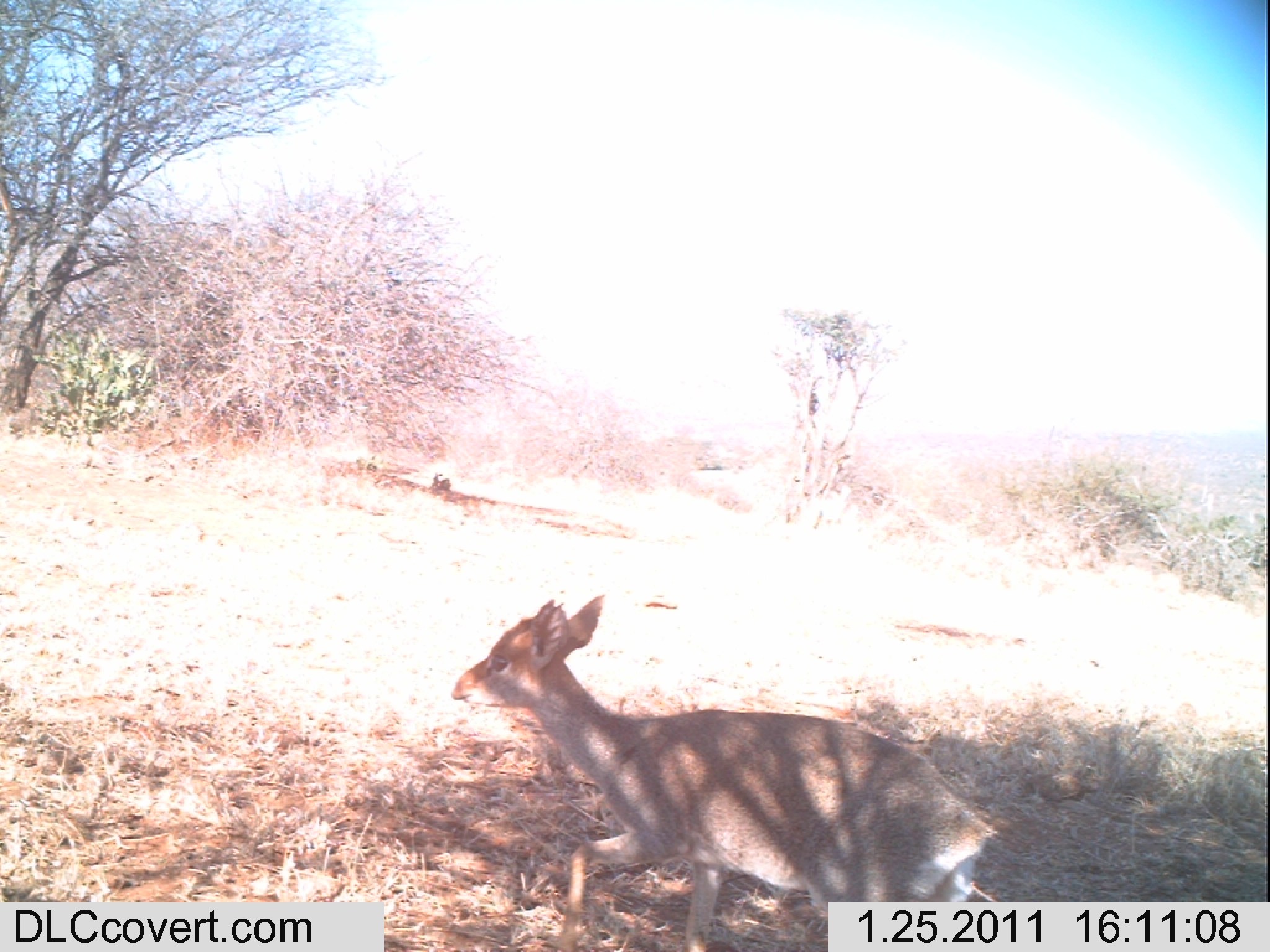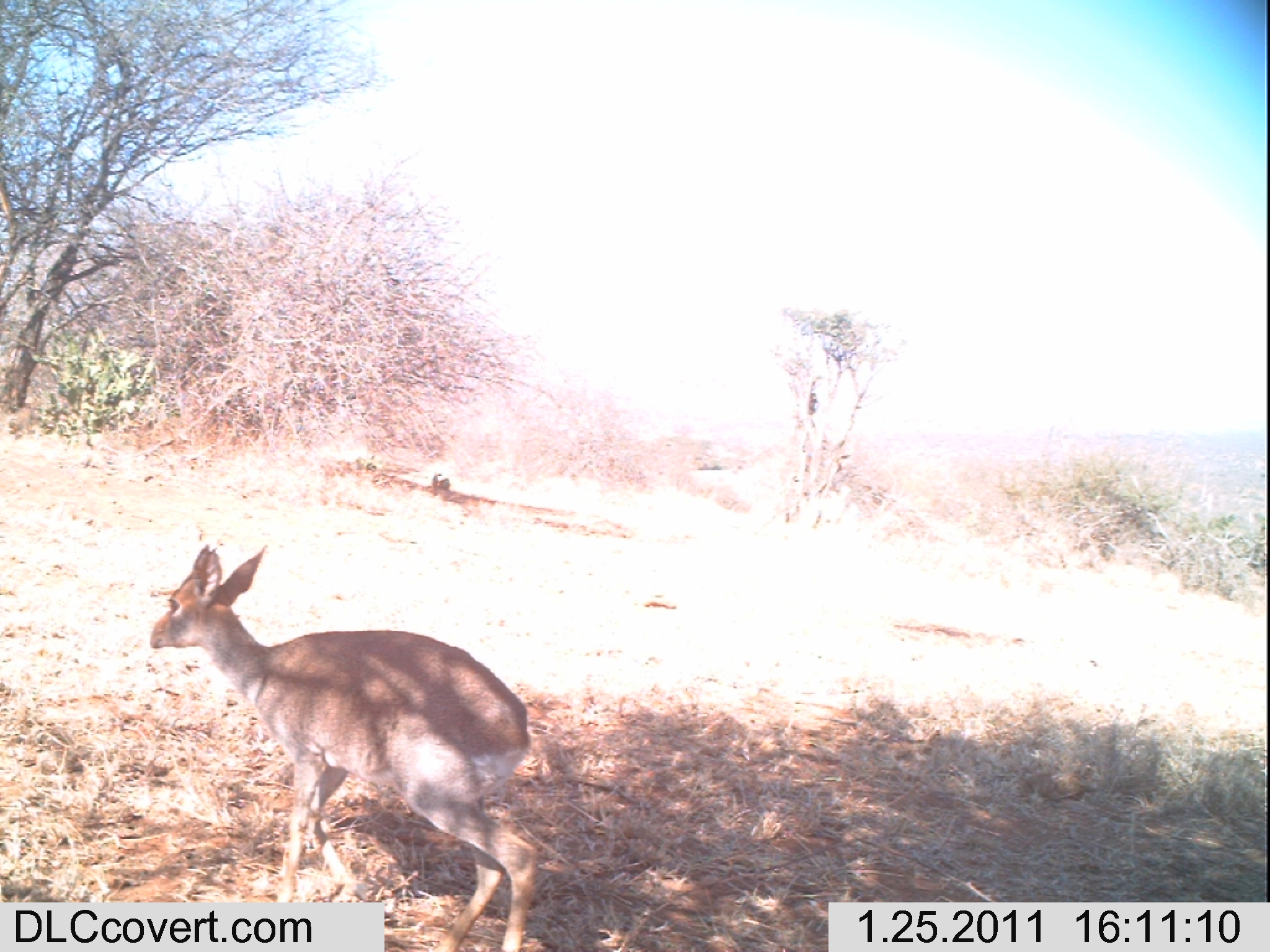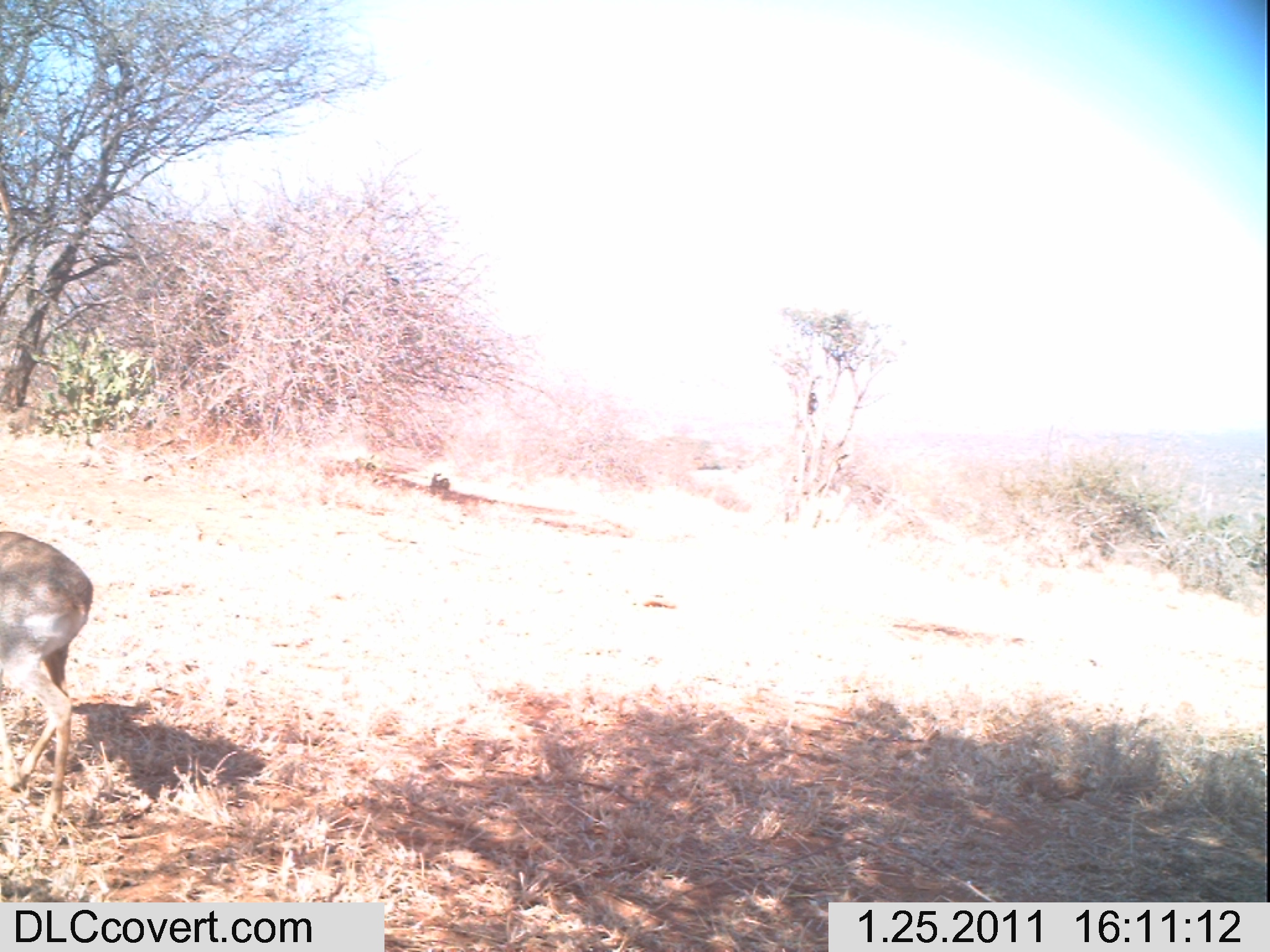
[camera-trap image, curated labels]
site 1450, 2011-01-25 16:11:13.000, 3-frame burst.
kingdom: Animalia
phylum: Chordata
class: Mammalia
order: Artiodactyla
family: Bovidae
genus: Madoqua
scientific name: Madoqua guentheri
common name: günther's dik-dik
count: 1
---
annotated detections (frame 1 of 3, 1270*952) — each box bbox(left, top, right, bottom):
madoqua guentheri: bbox(447, 594, 991, 946)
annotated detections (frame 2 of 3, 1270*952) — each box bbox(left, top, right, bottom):
madoqua guentheri: bbox(146, 539, 533, 949)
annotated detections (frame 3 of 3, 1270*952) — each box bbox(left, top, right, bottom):
madoqua guentheri: bbox(0, 527, 94, 835)